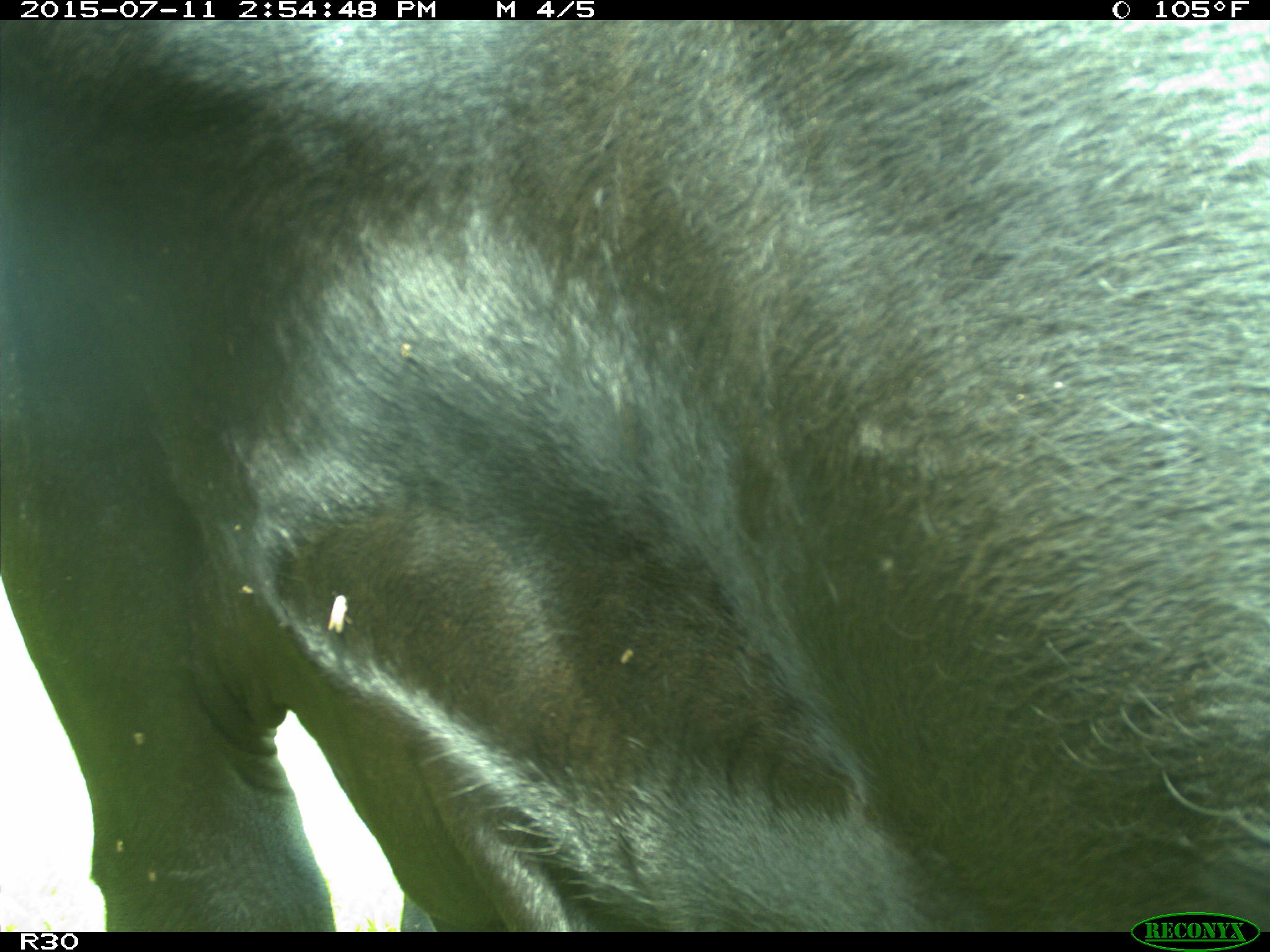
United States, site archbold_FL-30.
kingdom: Animalia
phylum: Chordata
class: Mammalia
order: Artiodactyla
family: Bovidae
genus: Bos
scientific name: Bos taurus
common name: domestic cow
Bos taurus (domestic cow).